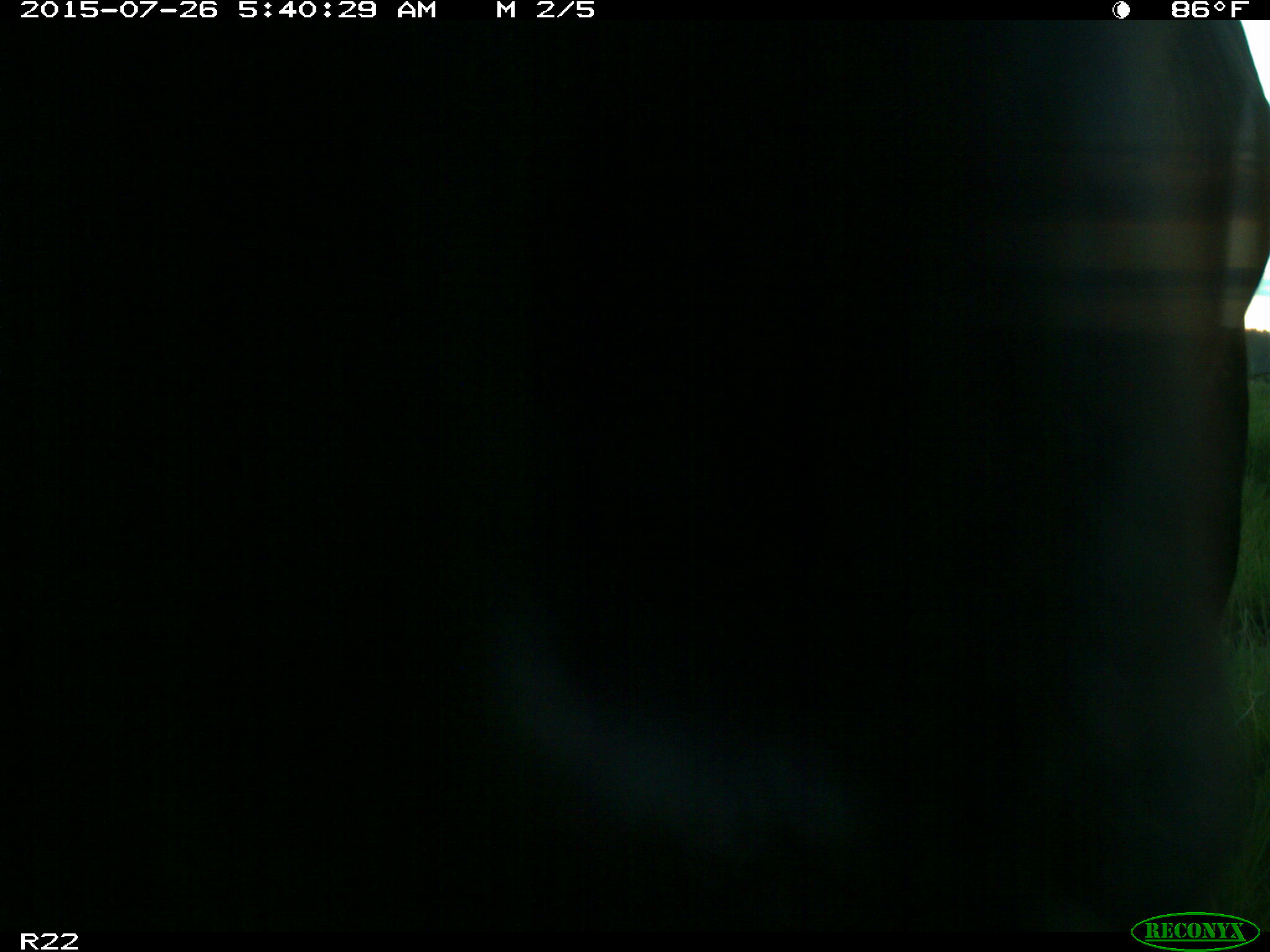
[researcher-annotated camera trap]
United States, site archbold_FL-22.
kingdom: Animalia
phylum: Chordata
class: Mammalia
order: Artiodactyla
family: Bovidae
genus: Bos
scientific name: Bos taurus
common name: domestic cow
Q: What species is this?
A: Bos taurus (domestic cow).